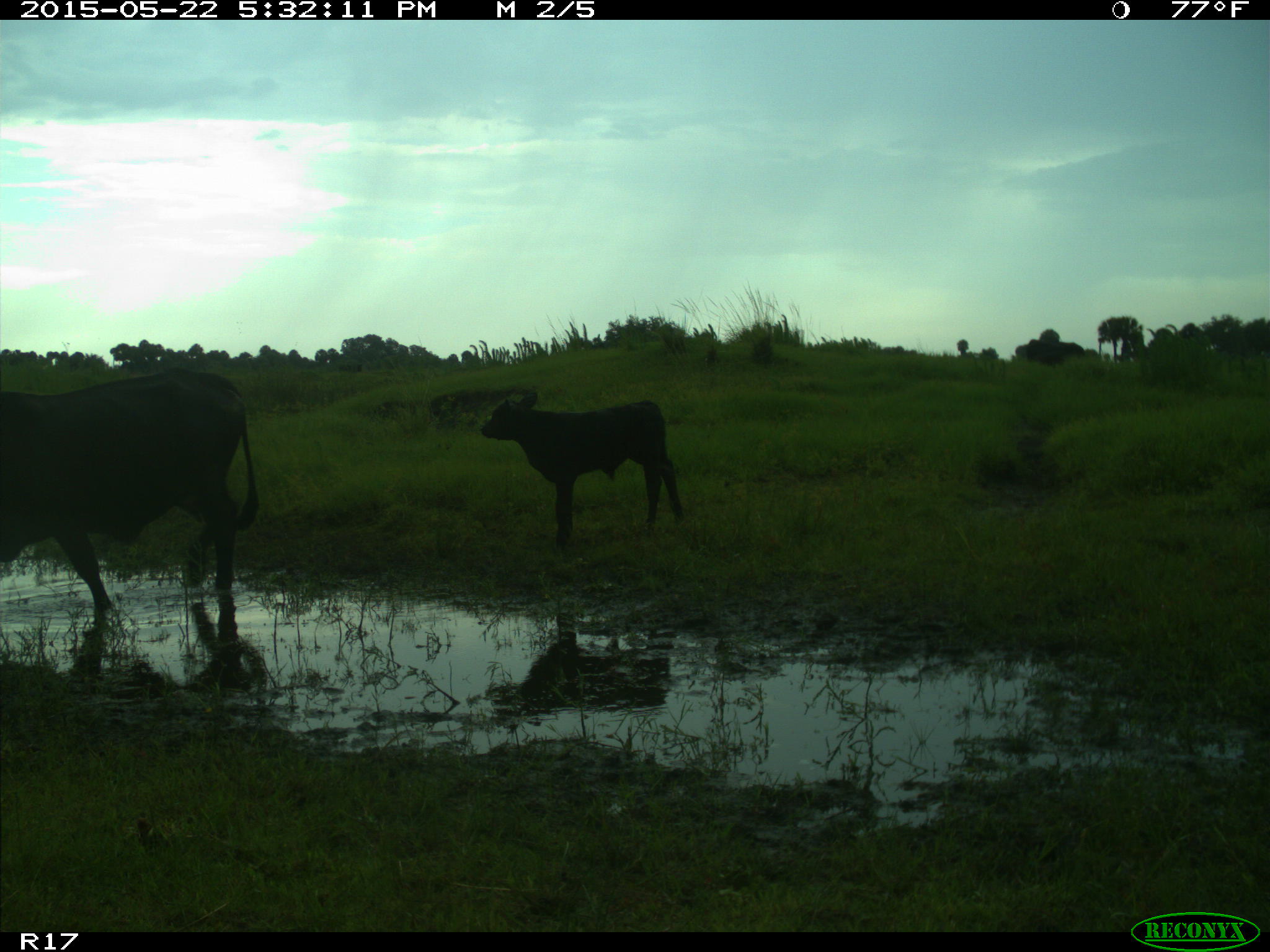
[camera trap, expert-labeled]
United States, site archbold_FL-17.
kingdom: Animalia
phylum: Chordata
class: Mammalia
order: Artiodactyla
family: Bovidae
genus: Bos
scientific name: Bos taurus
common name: domestic cow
Bos taurus (domestic cow).